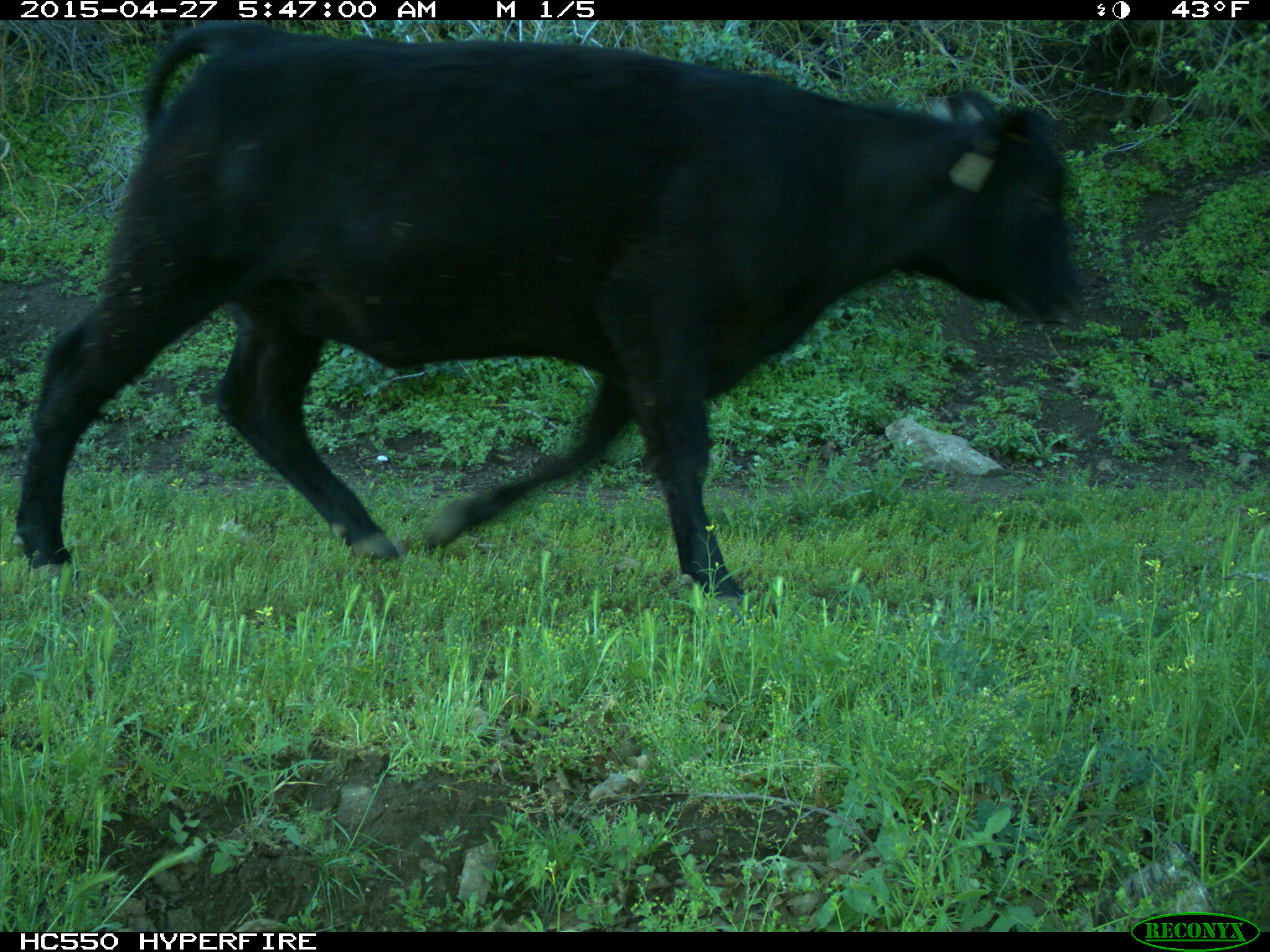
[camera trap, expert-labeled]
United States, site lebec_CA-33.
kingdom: Animalia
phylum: Chordata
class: Mammalia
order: Artiodactyla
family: Bovidae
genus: Bos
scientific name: Bos taurus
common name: domestic cow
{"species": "Bos taurus (domestic cow)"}